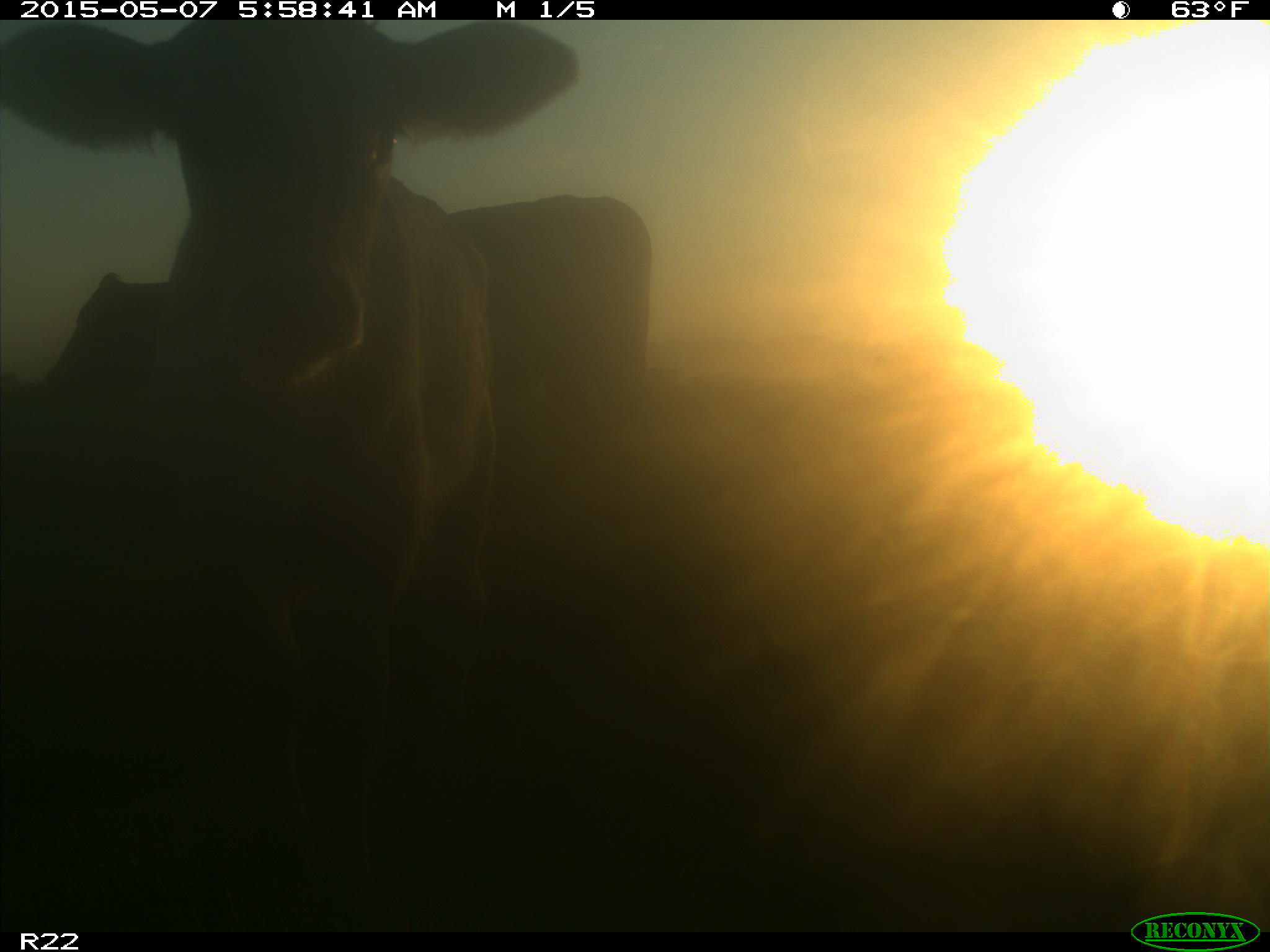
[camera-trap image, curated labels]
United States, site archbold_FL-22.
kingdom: Animalia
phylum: Chordata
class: Mammalia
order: Artiodactyla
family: Bovidae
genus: Bos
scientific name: Bos taurus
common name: domestic cow